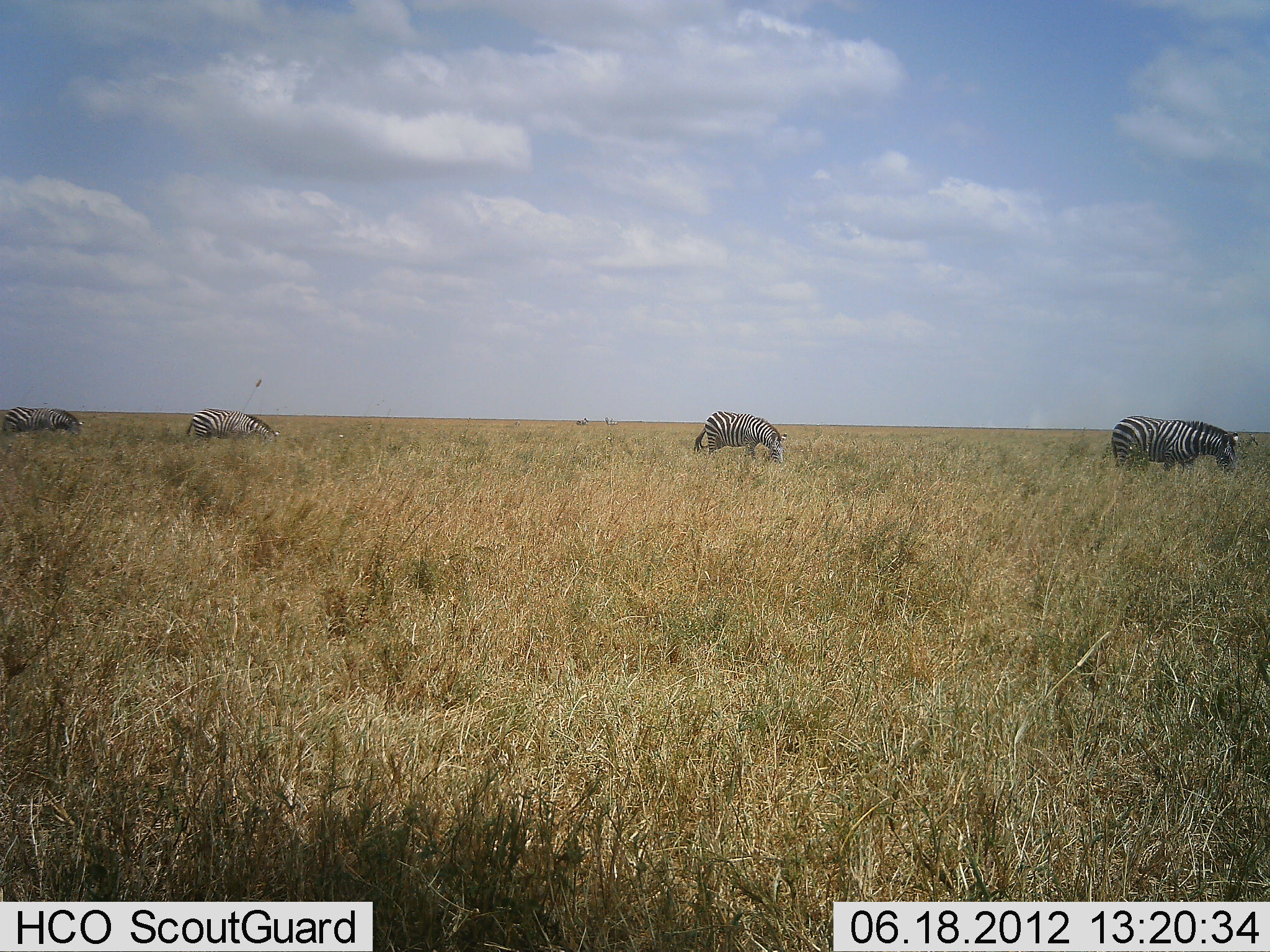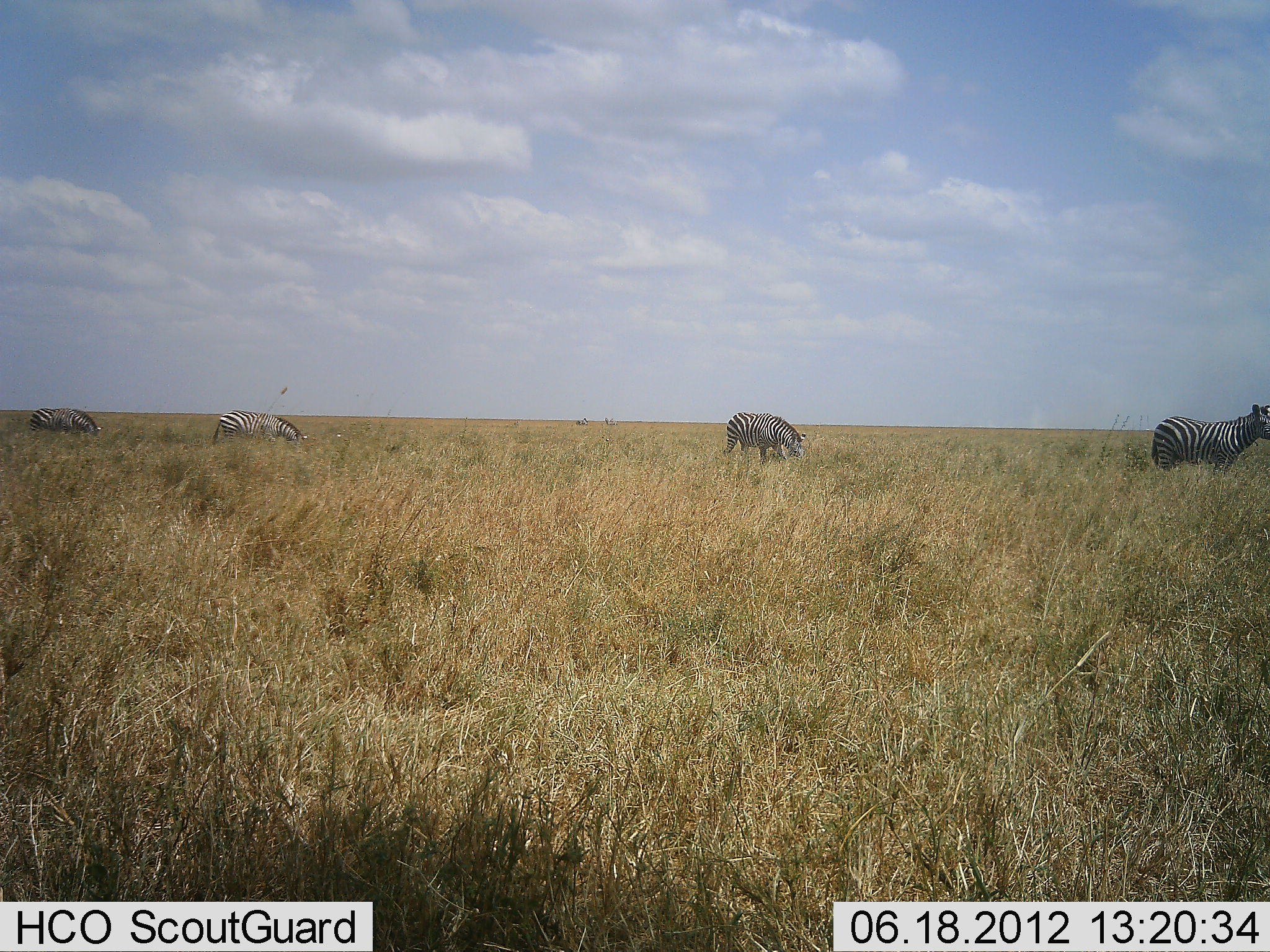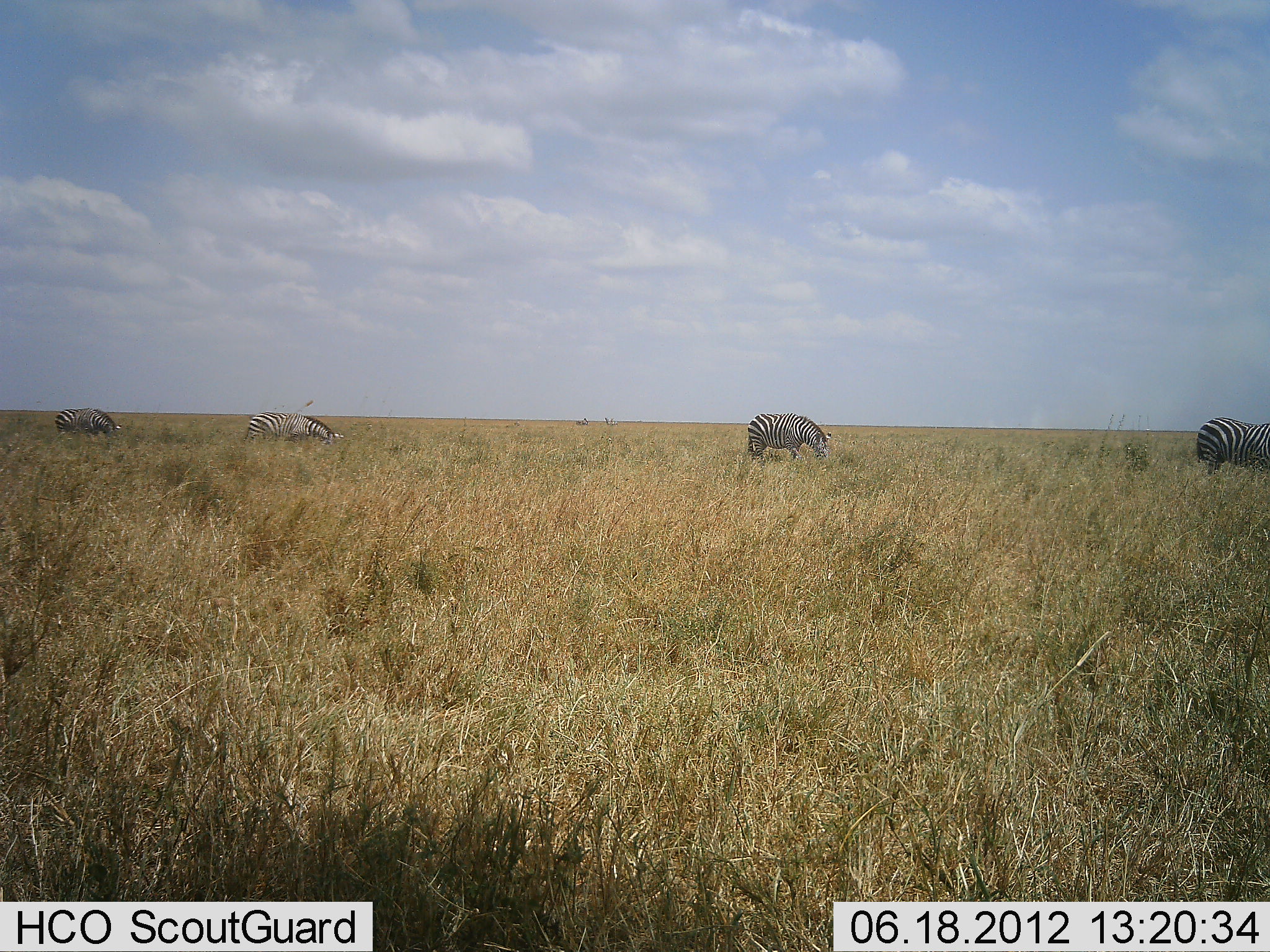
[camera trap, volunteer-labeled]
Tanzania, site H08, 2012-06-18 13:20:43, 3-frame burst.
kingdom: Animalia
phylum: Chordata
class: Mammalia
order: Perissodactyla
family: Equidae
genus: Equus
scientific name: Equus quagga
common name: plains zebra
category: zebra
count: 4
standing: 20%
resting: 0%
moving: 80%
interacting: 0%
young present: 0%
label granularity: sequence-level